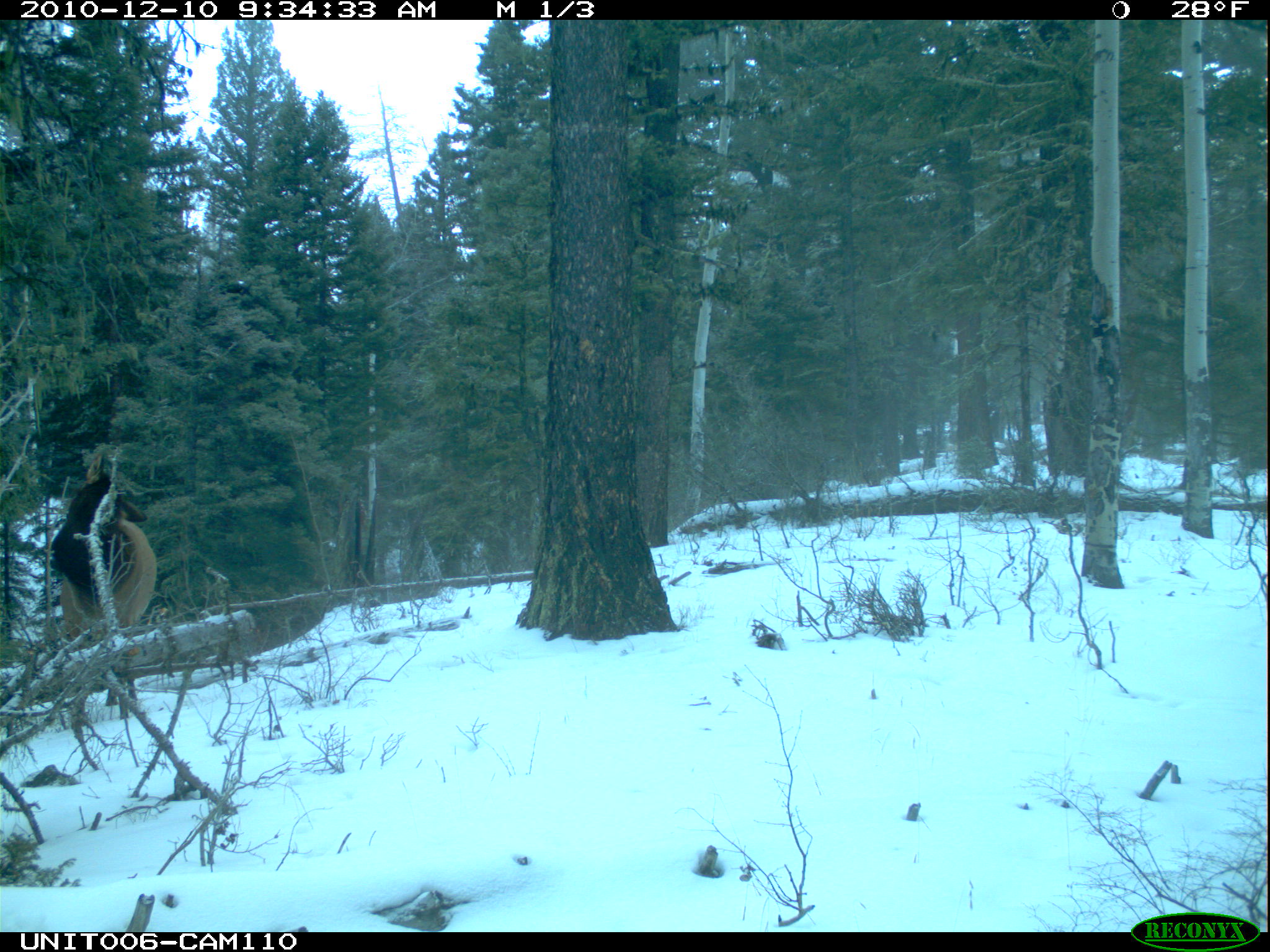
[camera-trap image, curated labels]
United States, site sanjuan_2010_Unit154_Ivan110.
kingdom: Animalia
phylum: Chordata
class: Mammalia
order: Artiodactyla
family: Cervidae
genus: Cervus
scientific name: Cervus elaphus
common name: red deer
Cervus elaphus (red deer).